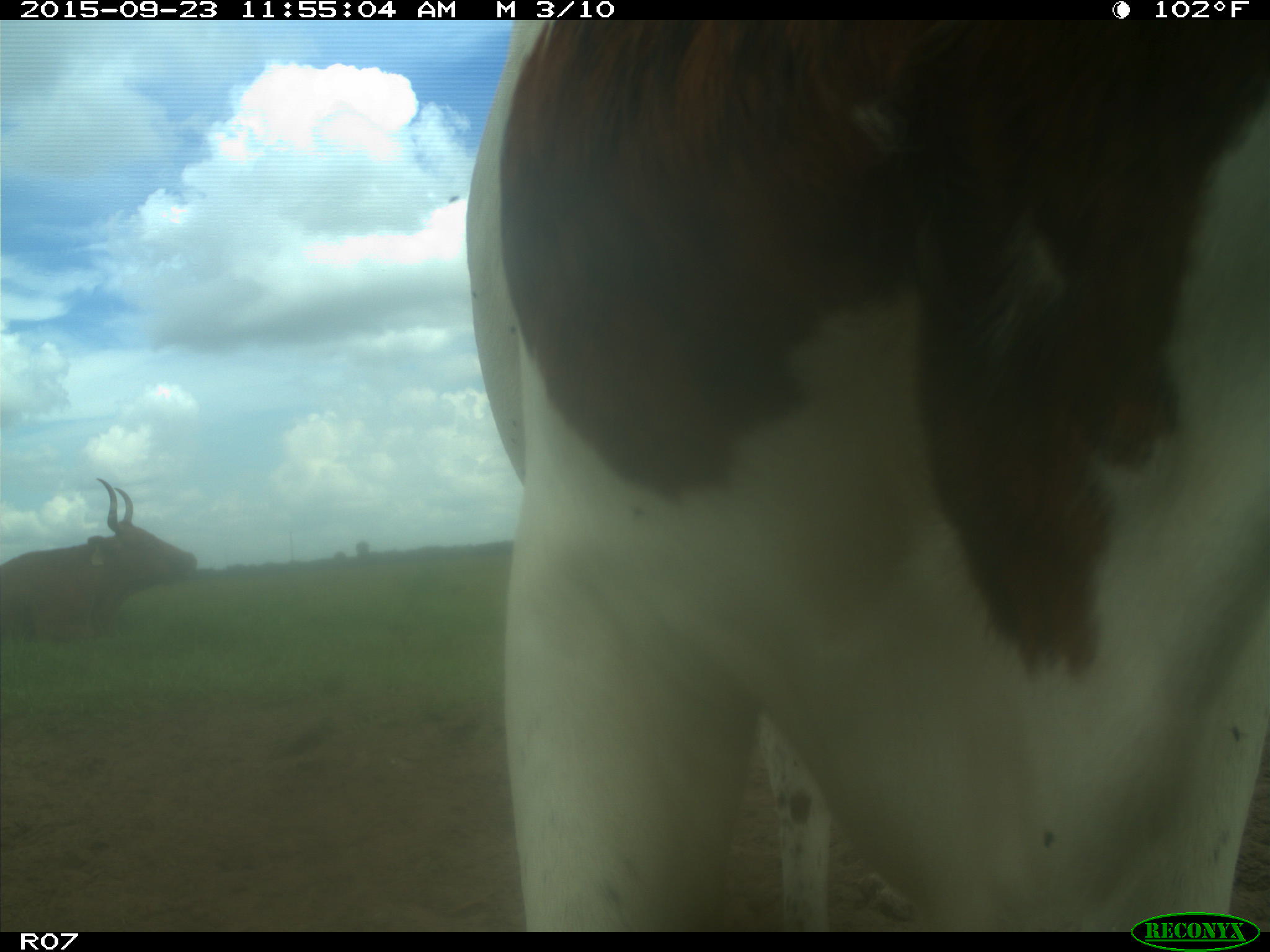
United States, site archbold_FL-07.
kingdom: Animalia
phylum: Chordata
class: Mammalia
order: Artiodactyla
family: Bovidae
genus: Bos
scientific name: Bos taurus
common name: domestic cow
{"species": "Bos taurus (domestic cow)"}